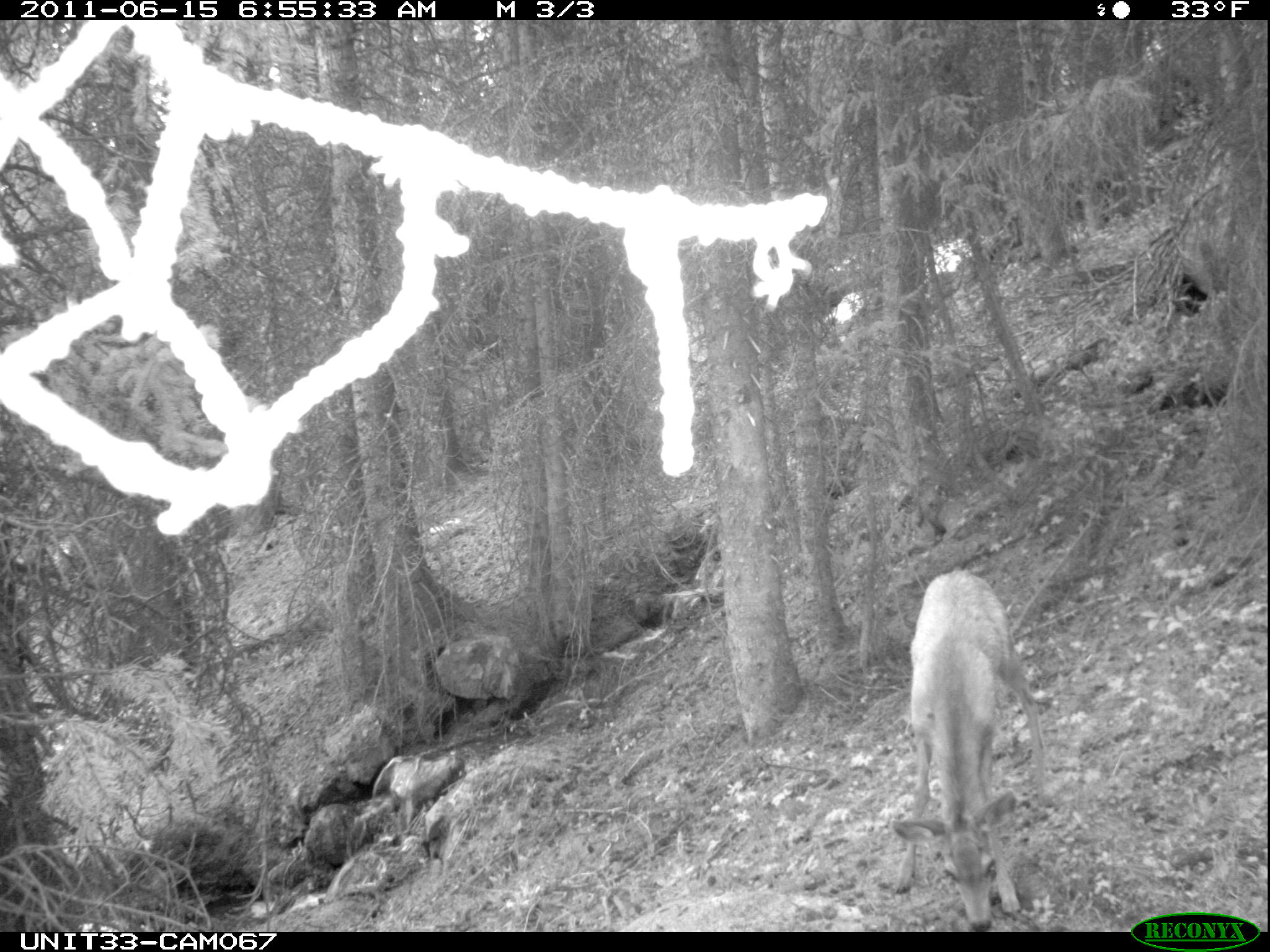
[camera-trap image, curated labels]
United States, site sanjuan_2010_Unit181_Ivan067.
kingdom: Animalia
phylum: Chordata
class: Mammalia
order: Artiodactyla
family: Cervidae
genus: Odocoileus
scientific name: Odocoileus hemionus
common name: mule deer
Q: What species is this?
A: Odocoileus hemionus (mule deer).